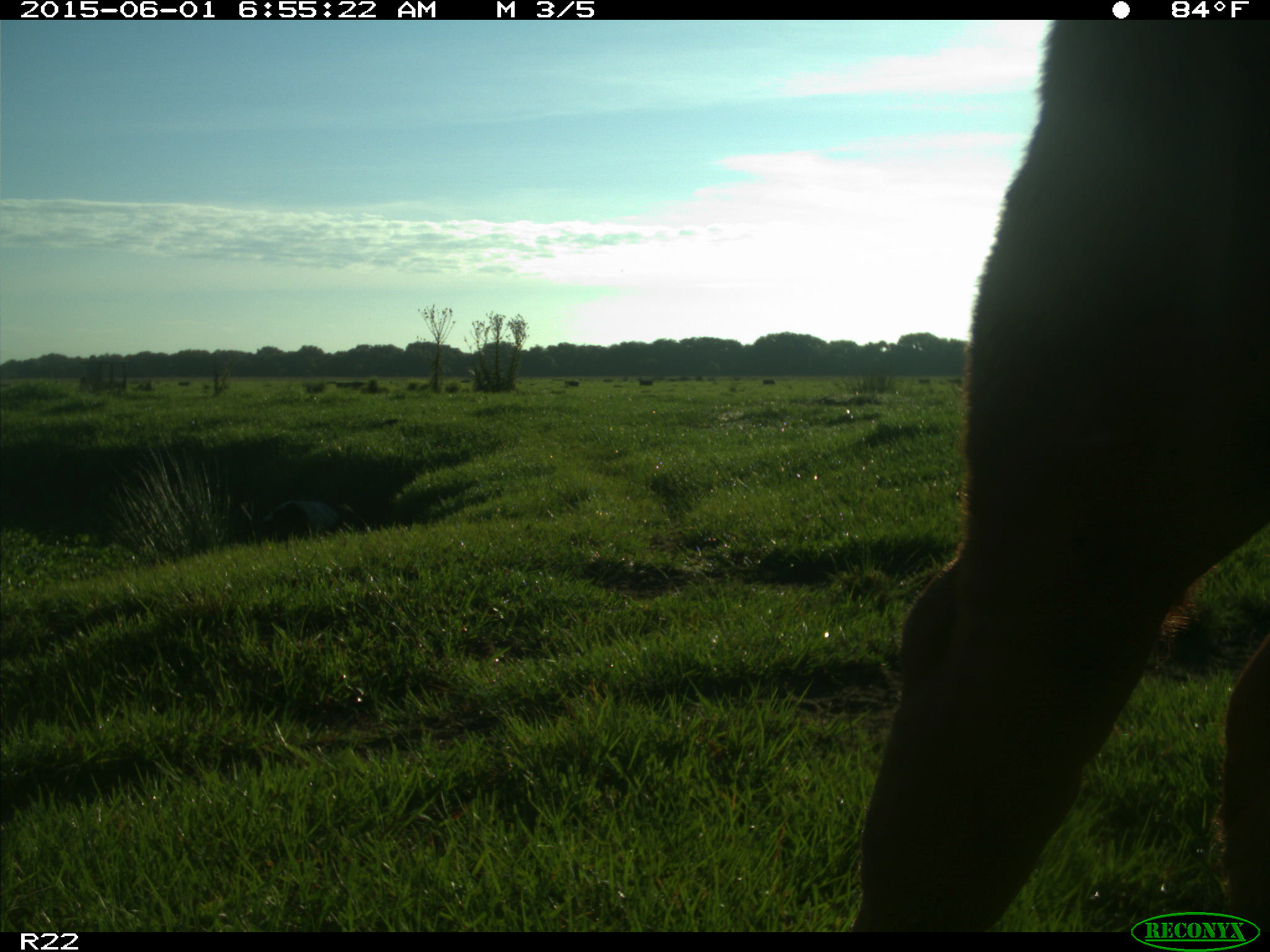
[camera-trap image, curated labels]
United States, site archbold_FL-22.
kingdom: Animalia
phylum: Chordata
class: Mammalia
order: Artiodactyla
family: Bovidae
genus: Bos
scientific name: Bos taurus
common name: domestic cow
Bos taurus (domestic cow).